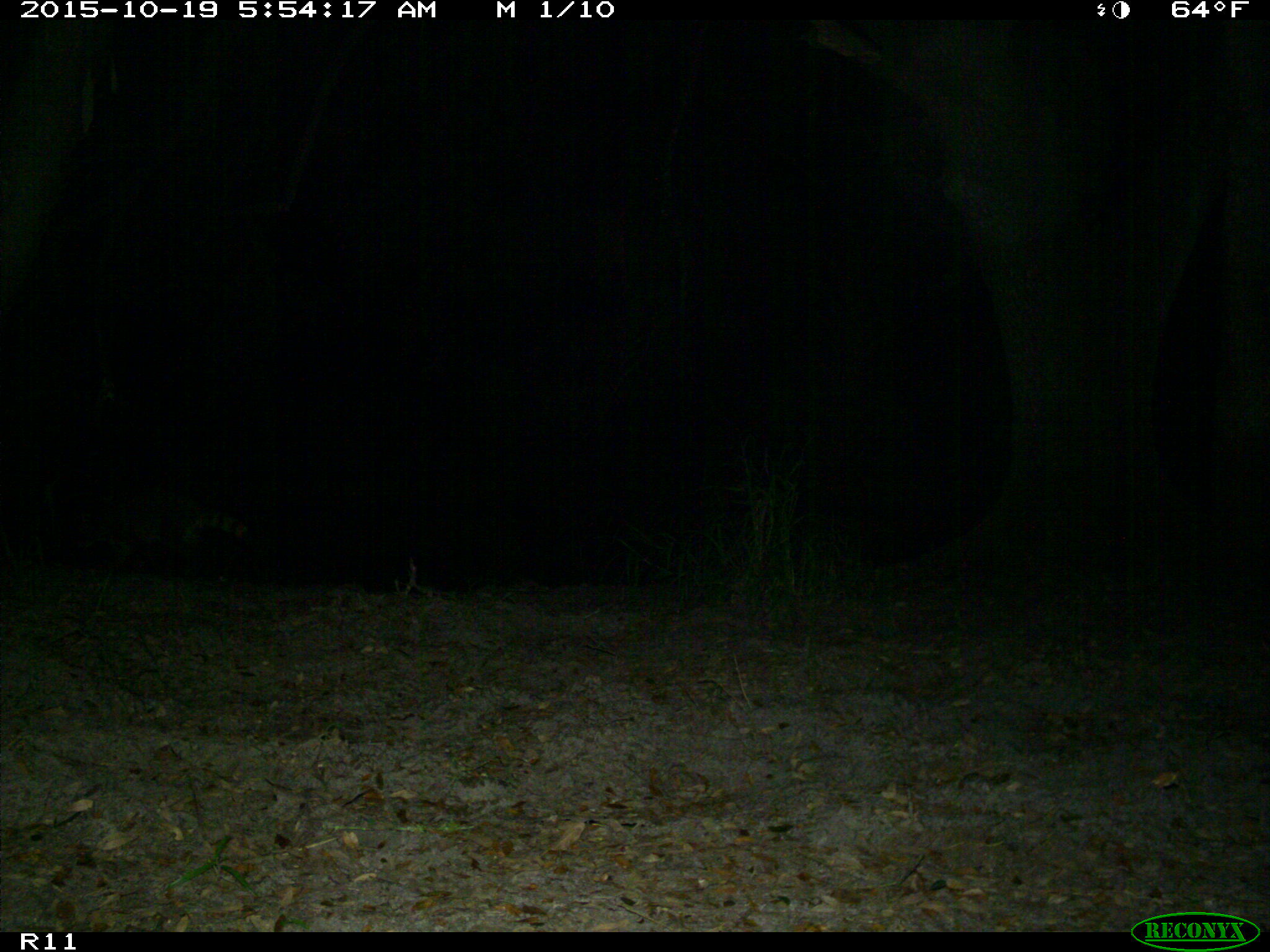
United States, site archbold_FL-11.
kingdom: Animalia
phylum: Chordata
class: Mammalia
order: Carnivora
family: Procyonidae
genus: Procyon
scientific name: Procyon lotor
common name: common raccoon